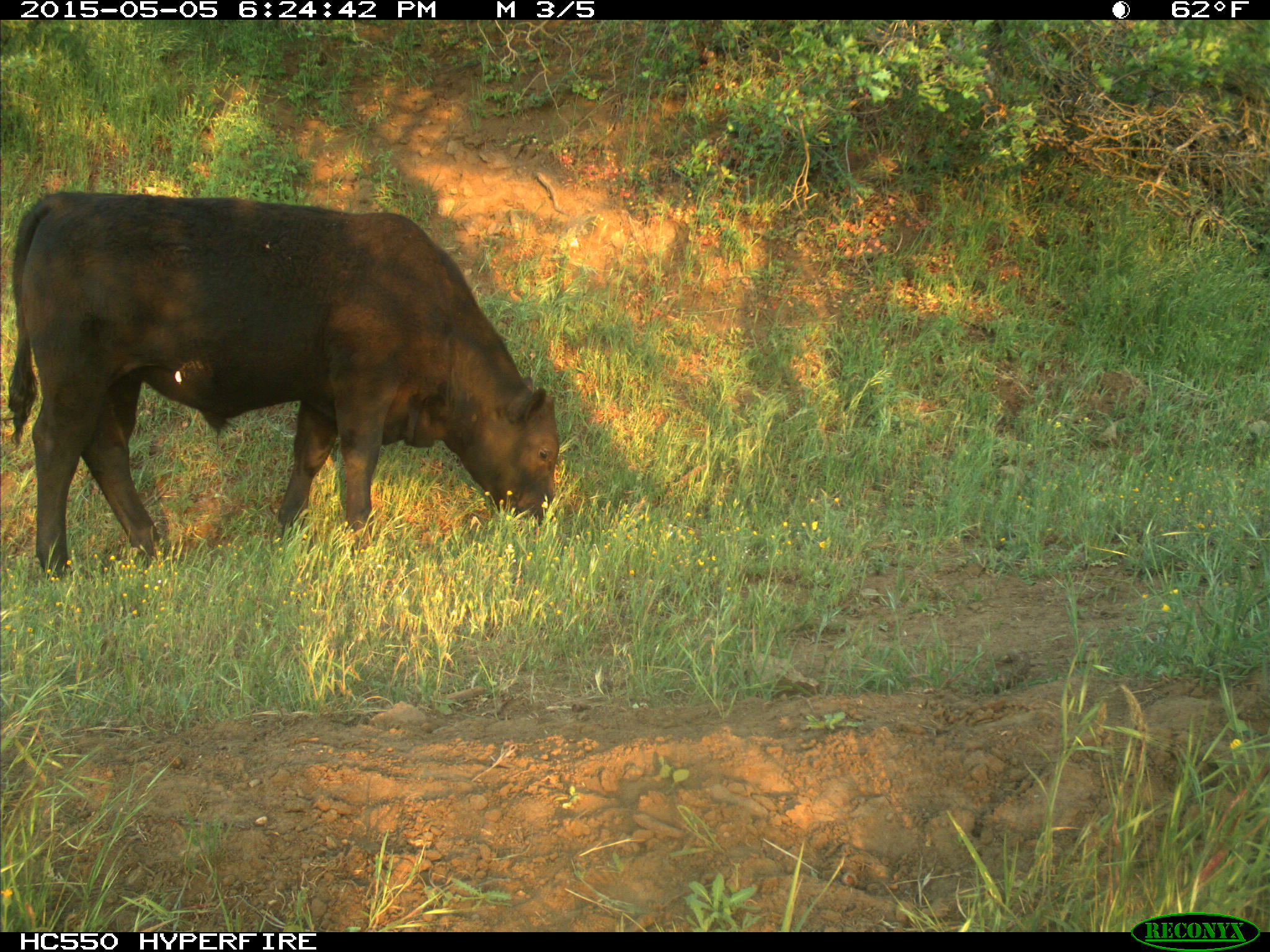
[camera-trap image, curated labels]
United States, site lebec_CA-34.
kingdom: Animalia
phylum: Chordata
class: Mammalia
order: Artiodactyla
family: Bovidae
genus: Bos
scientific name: Bos taurus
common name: domestic cow